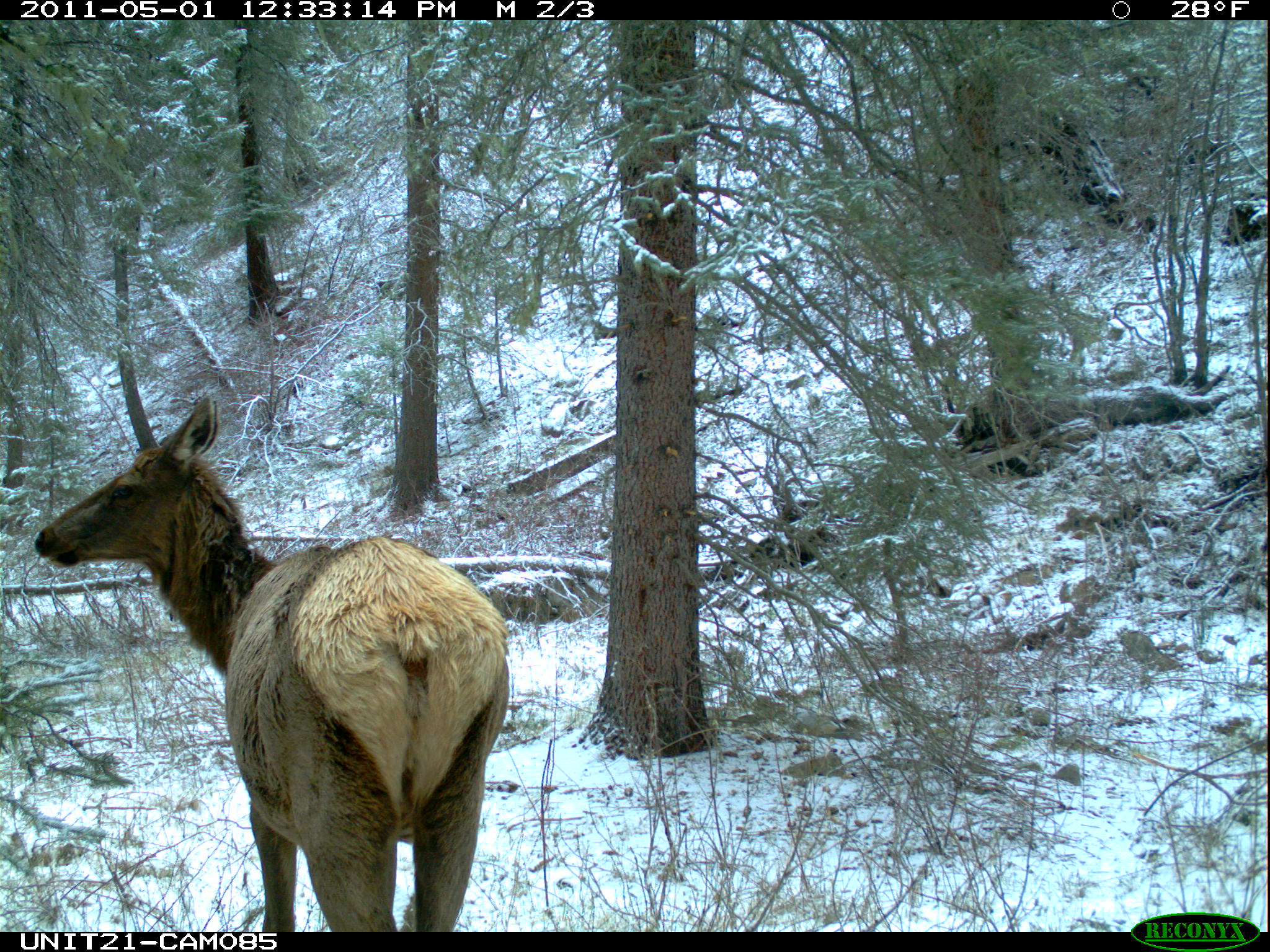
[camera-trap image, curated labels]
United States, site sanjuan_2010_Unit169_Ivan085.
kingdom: Animalia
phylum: Chordata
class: Mammalia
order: Artiodactyla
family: Cervidae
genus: Cervus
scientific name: Cervus elaphus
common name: red deer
Cervus elaphus (red deer).